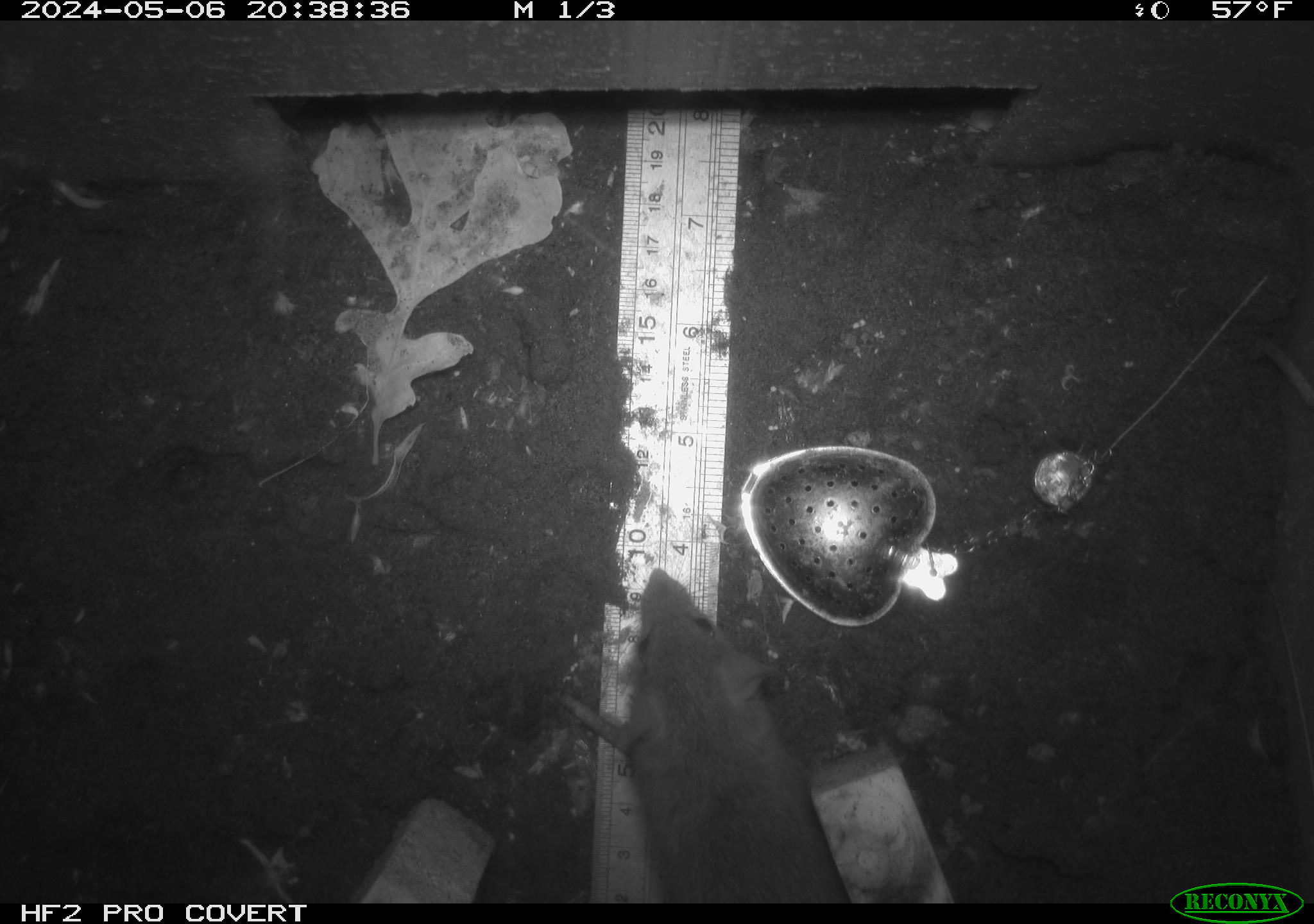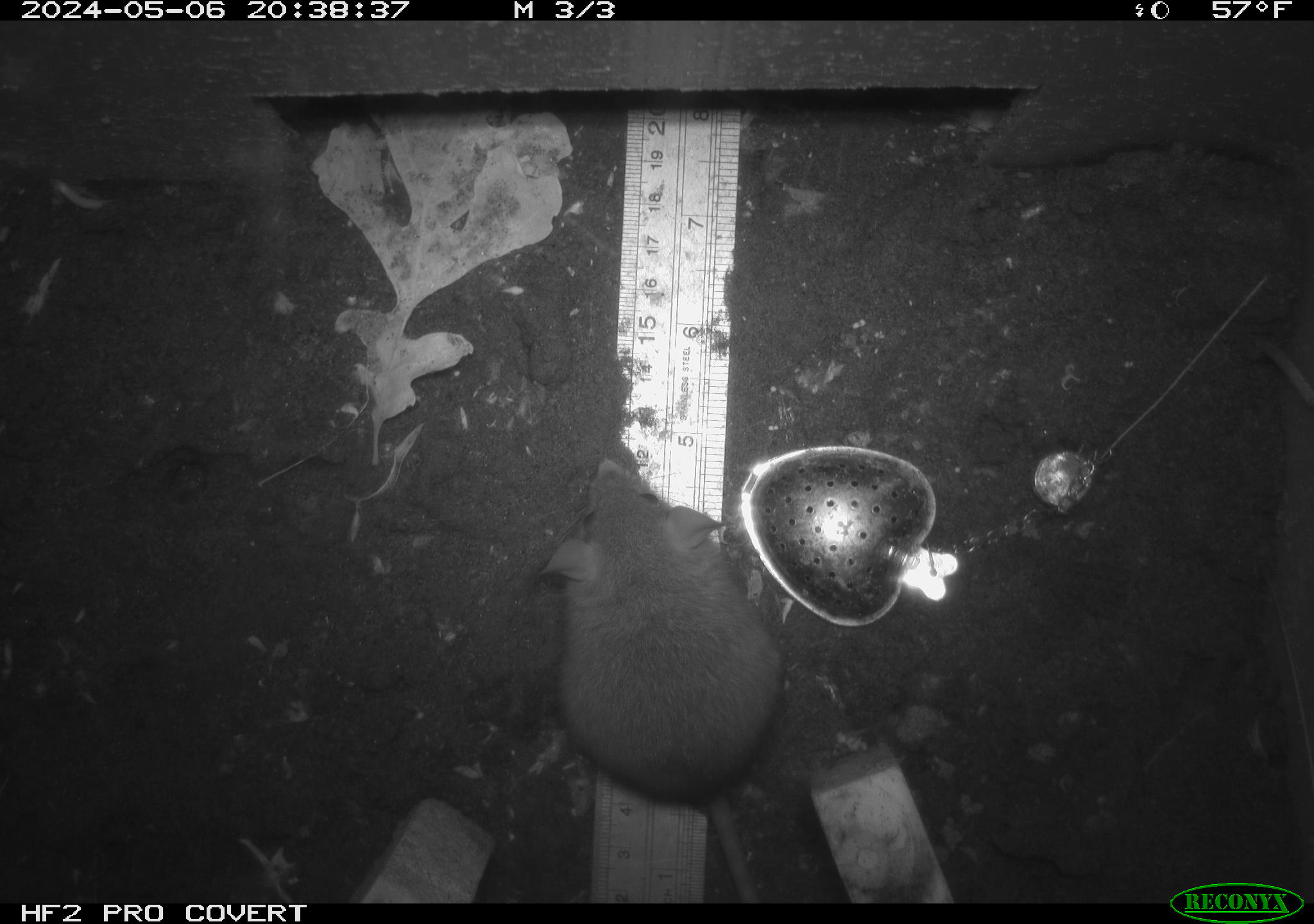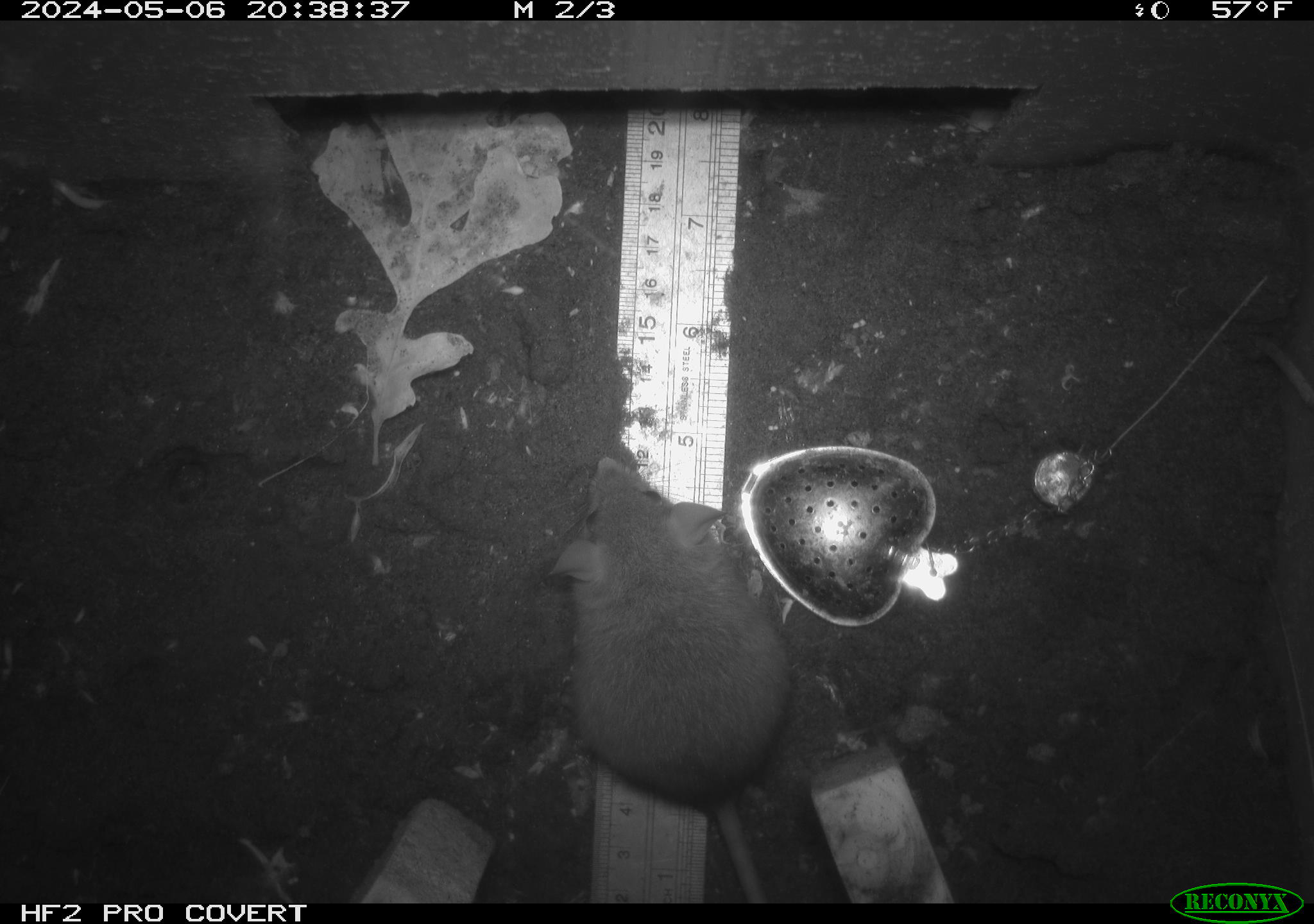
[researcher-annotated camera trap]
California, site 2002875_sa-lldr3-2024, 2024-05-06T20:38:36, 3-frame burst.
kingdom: Animalia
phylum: Chordata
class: Mammalia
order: Rodentia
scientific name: Rodentia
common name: rodent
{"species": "rodent (Rodentia)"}